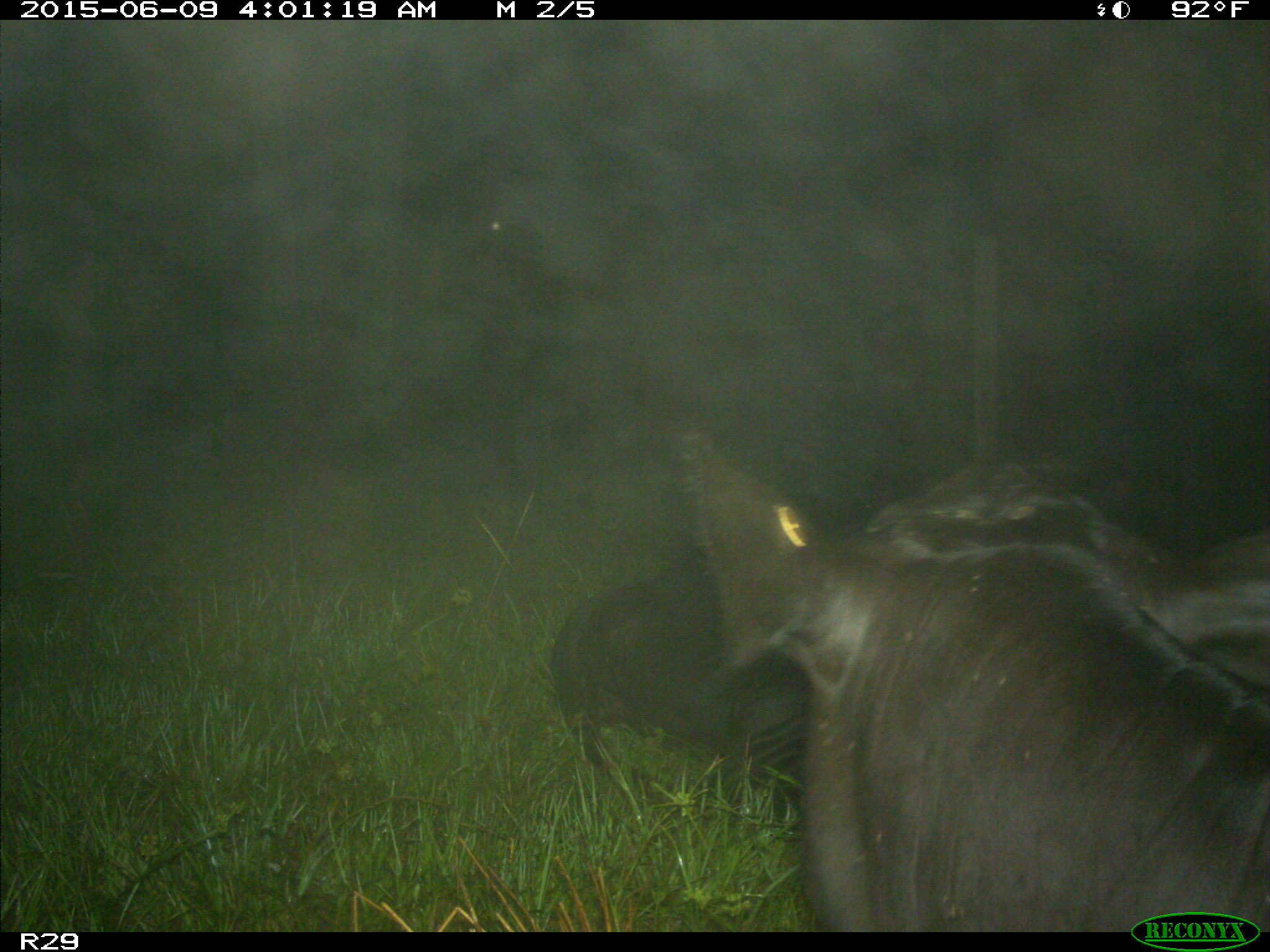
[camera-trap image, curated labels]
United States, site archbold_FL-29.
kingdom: Animalia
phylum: Chordata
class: Mammalia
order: Artiodactyla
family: Bovidae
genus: Bos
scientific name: Bos taurus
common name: domestic cow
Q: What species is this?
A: Bos taurus (domestic cow).